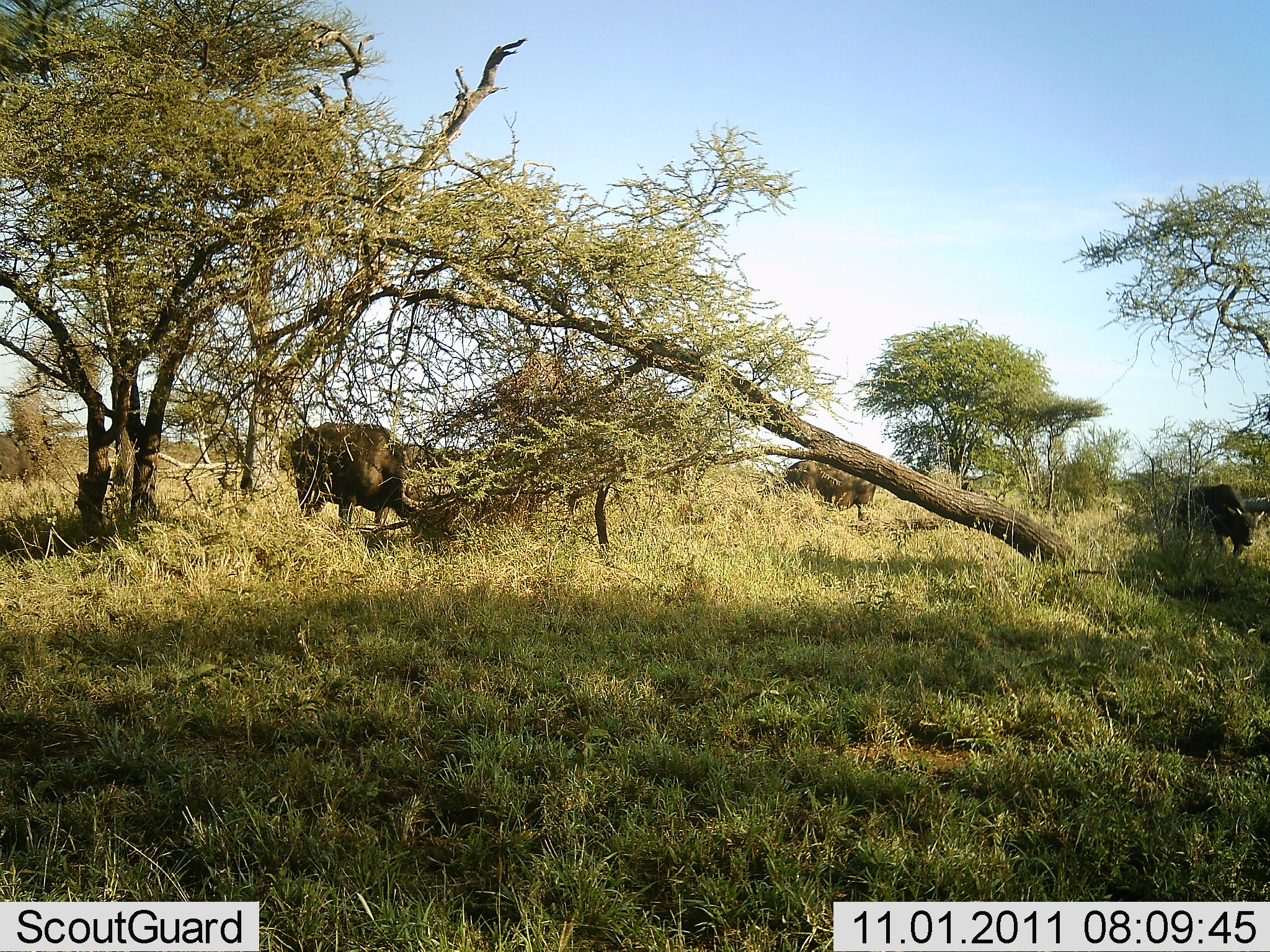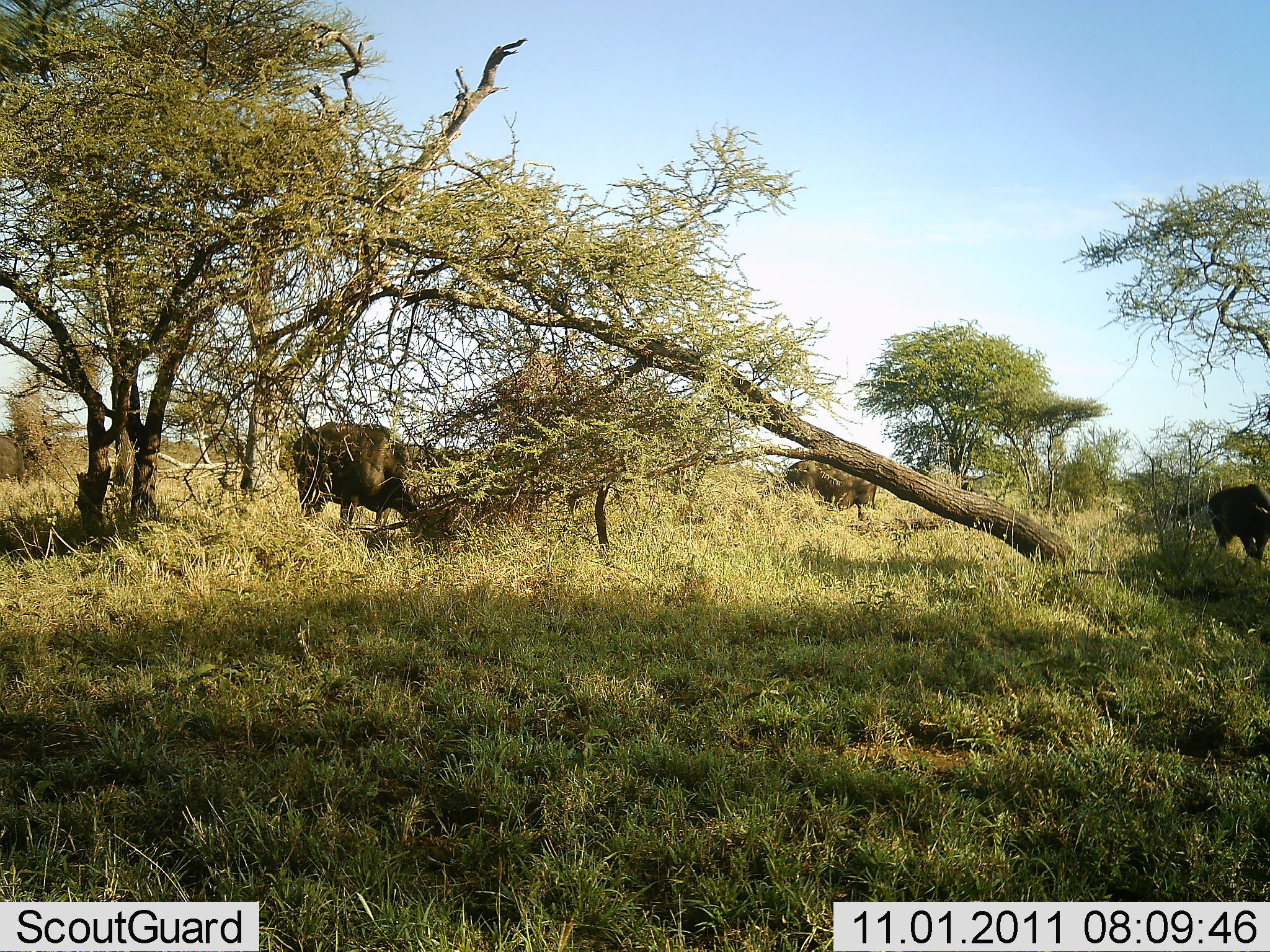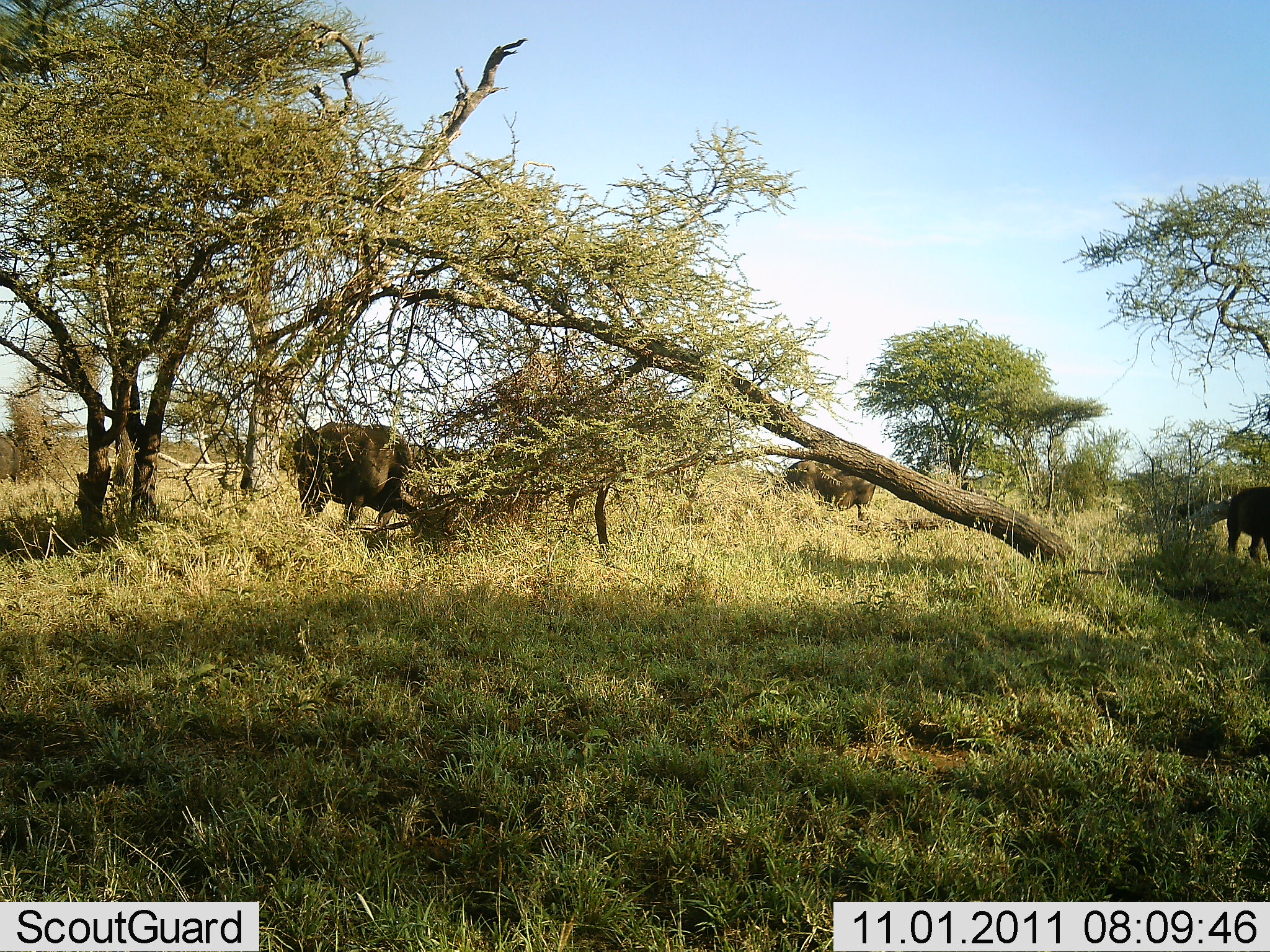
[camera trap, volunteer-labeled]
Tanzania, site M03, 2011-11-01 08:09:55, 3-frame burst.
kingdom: Animalia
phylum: Chordata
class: Mammalia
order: Artiodactyla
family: Bovidae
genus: Syncerus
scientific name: Syncerus caffer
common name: cape buffalo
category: buffalo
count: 3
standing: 50%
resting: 0%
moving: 50%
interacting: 0%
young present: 7%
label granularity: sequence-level